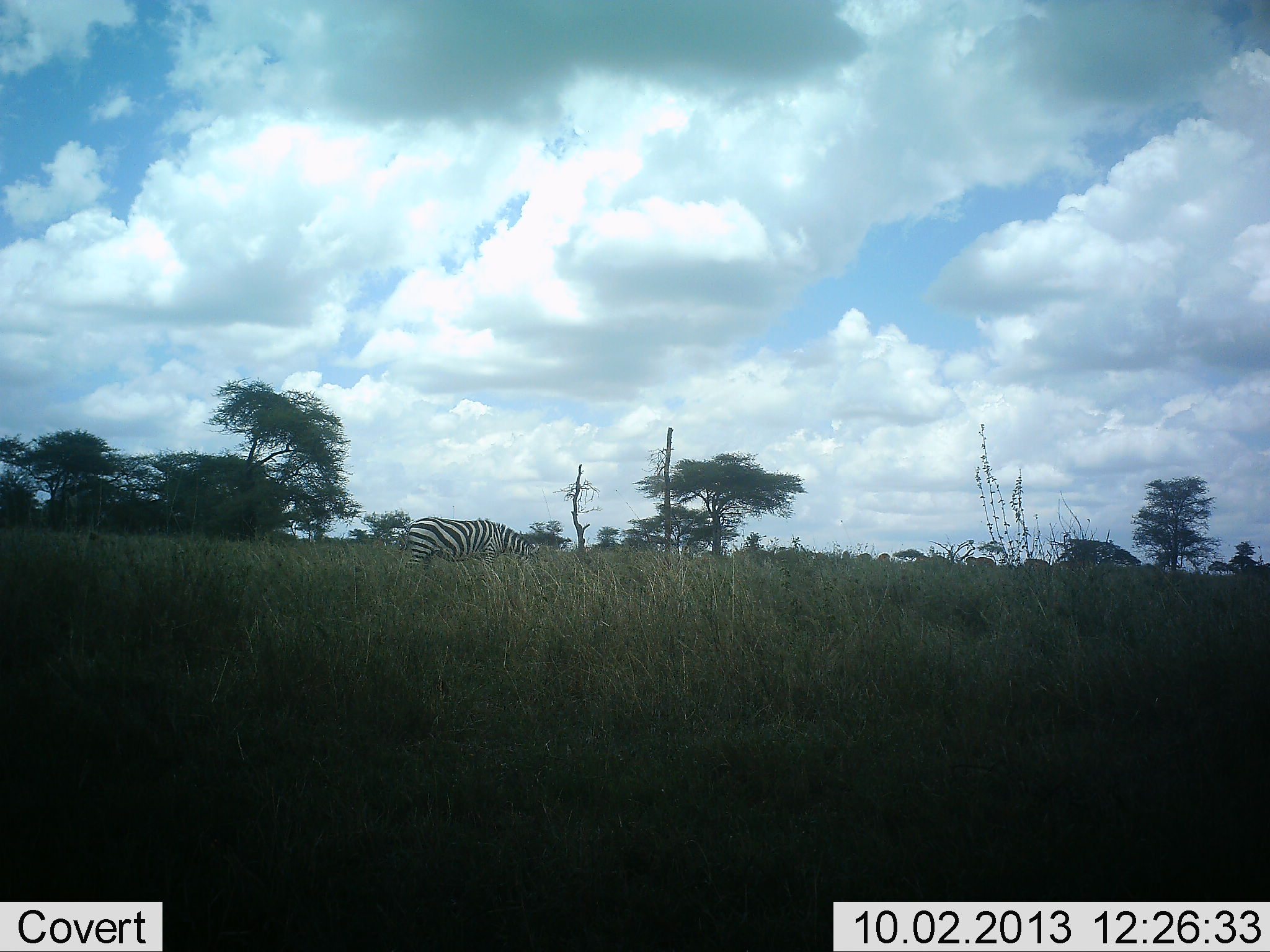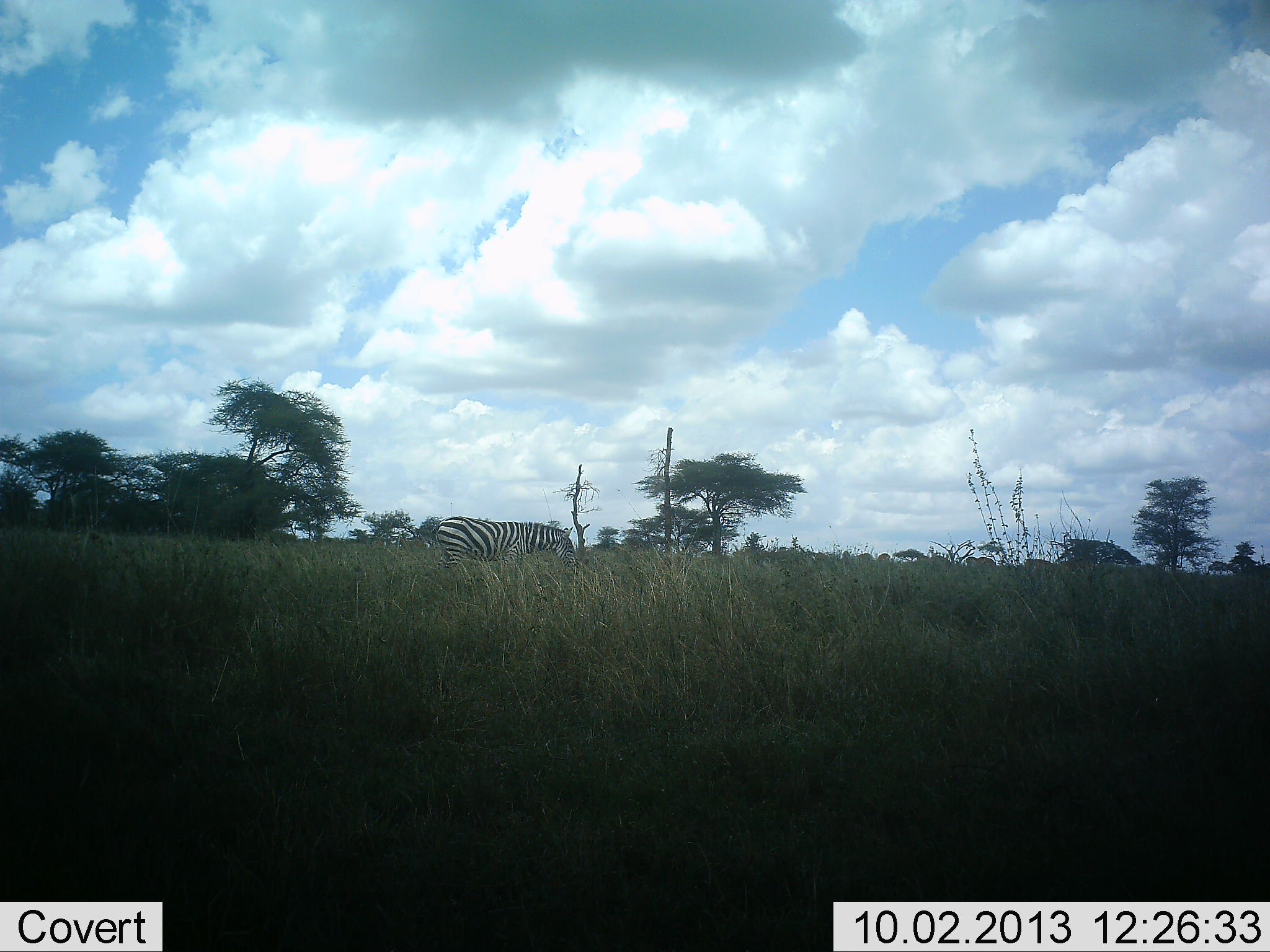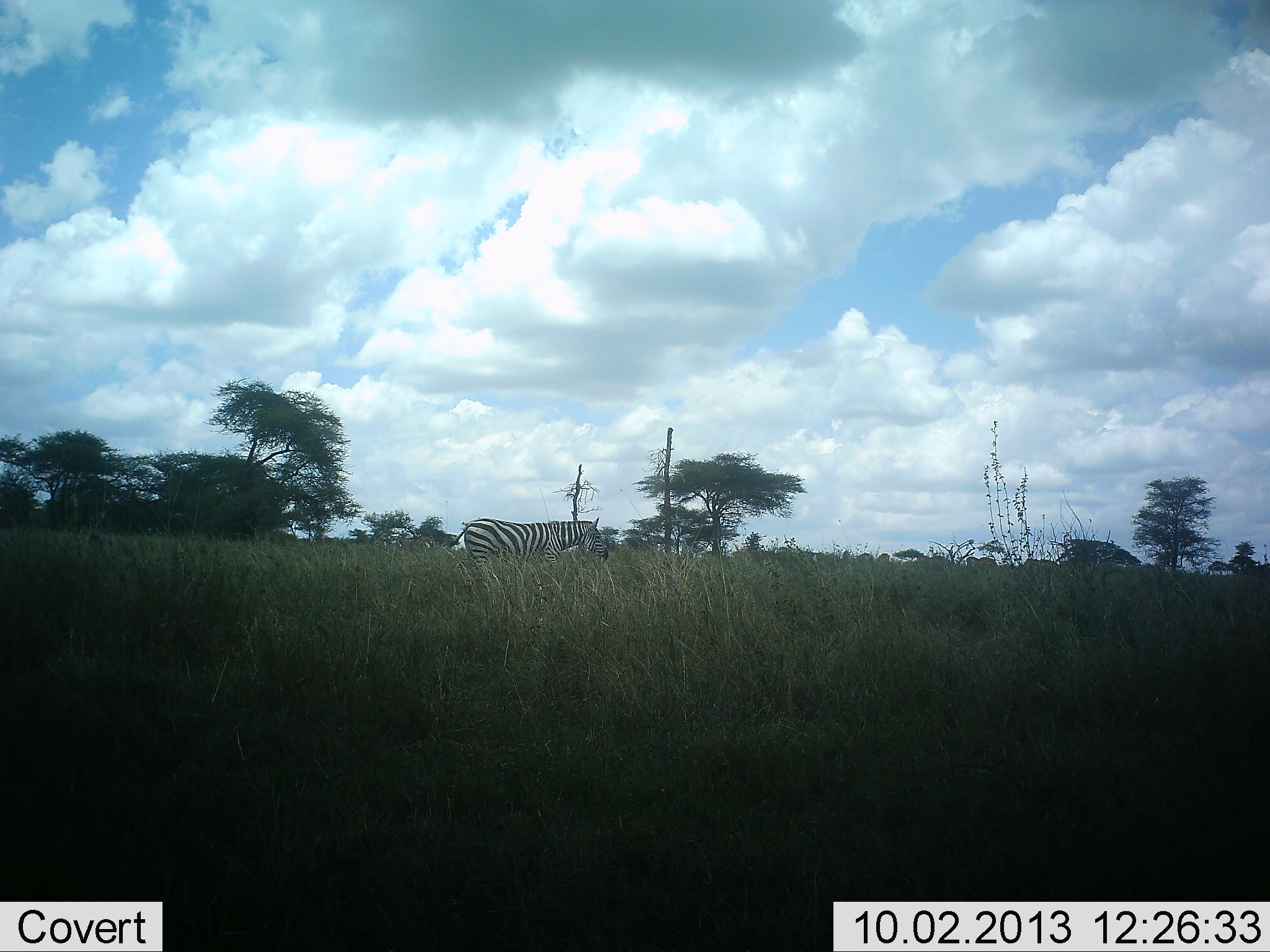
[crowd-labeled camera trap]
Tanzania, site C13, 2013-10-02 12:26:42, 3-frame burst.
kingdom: Animalia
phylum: Chordata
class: Mammalia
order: Perissodactyla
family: Equidae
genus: Equus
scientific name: Equus quagga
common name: plains zebra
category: zebra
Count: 1.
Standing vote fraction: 20%.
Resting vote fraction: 0%.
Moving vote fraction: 80%.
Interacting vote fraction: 0%.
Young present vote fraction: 0%.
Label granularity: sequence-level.